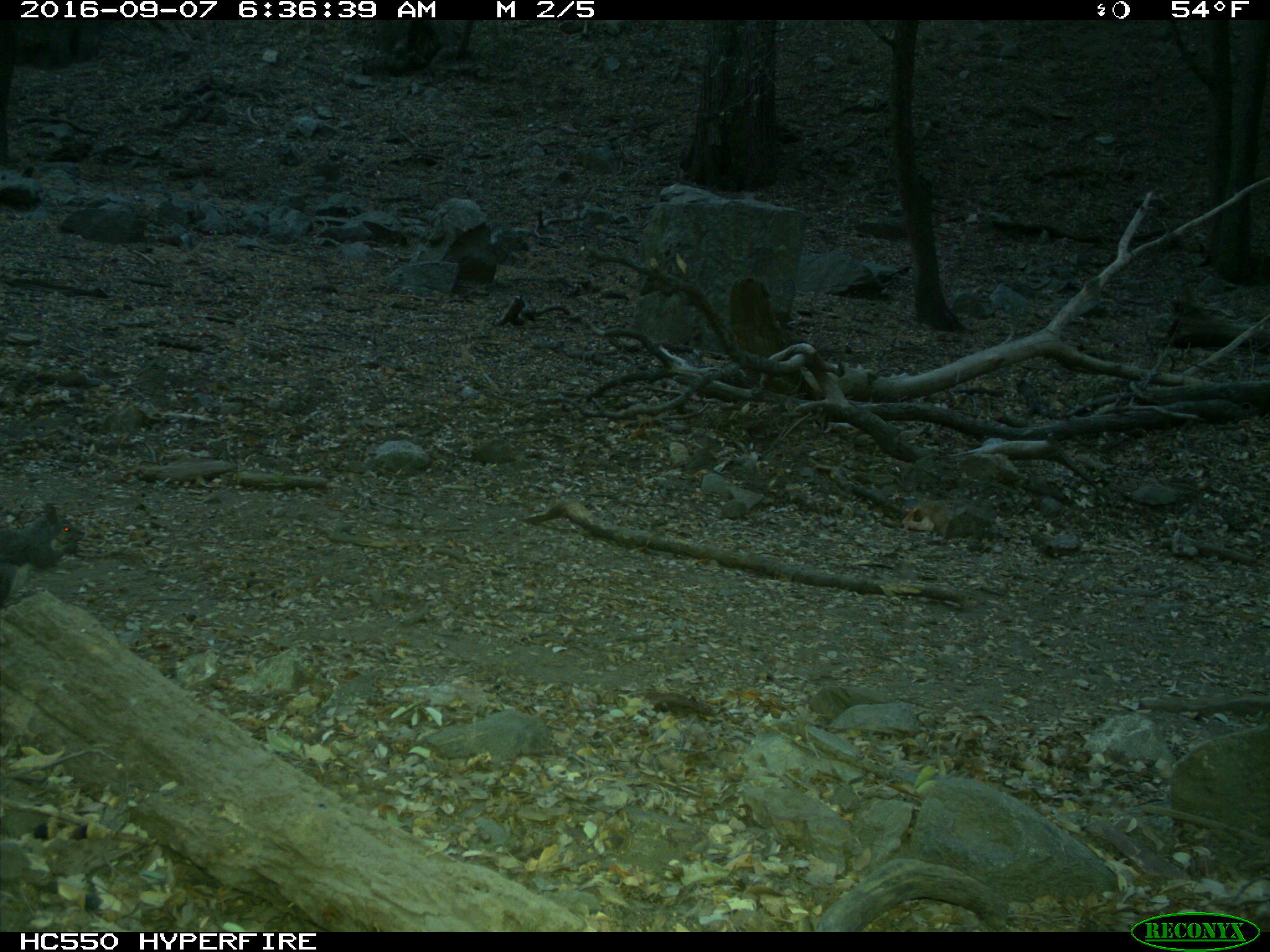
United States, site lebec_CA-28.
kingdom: Animalia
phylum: Chordata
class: Mammalia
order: Rodentia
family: Sciuridae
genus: Sciurus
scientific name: Sciurus carolinensis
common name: eastern gray squirrel